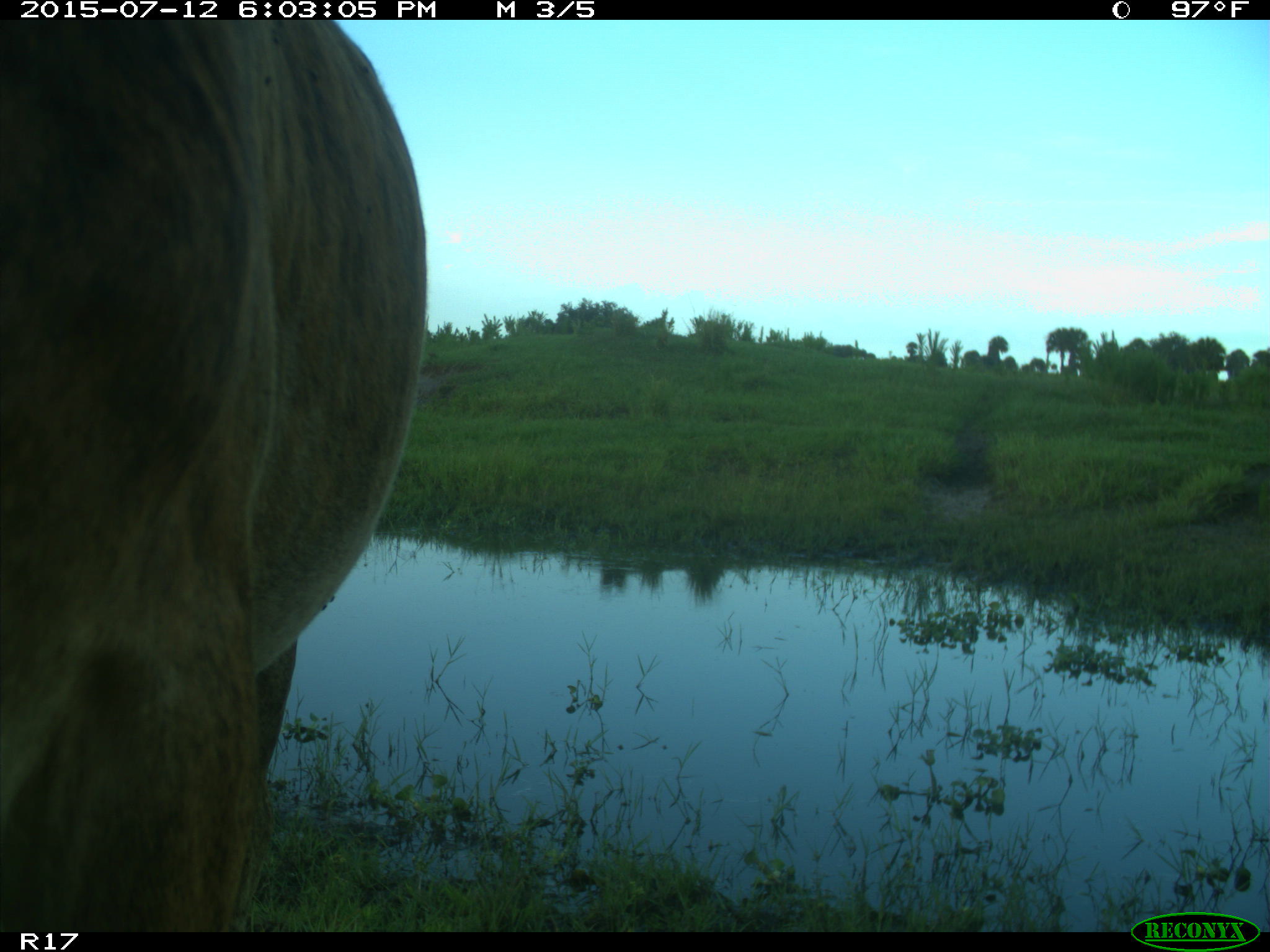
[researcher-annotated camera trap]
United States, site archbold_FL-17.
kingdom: Animalia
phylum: Chordata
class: Mammalia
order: Artiodactyla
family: Bovidae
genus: Bos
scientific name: Bos taurus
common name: domestic cow